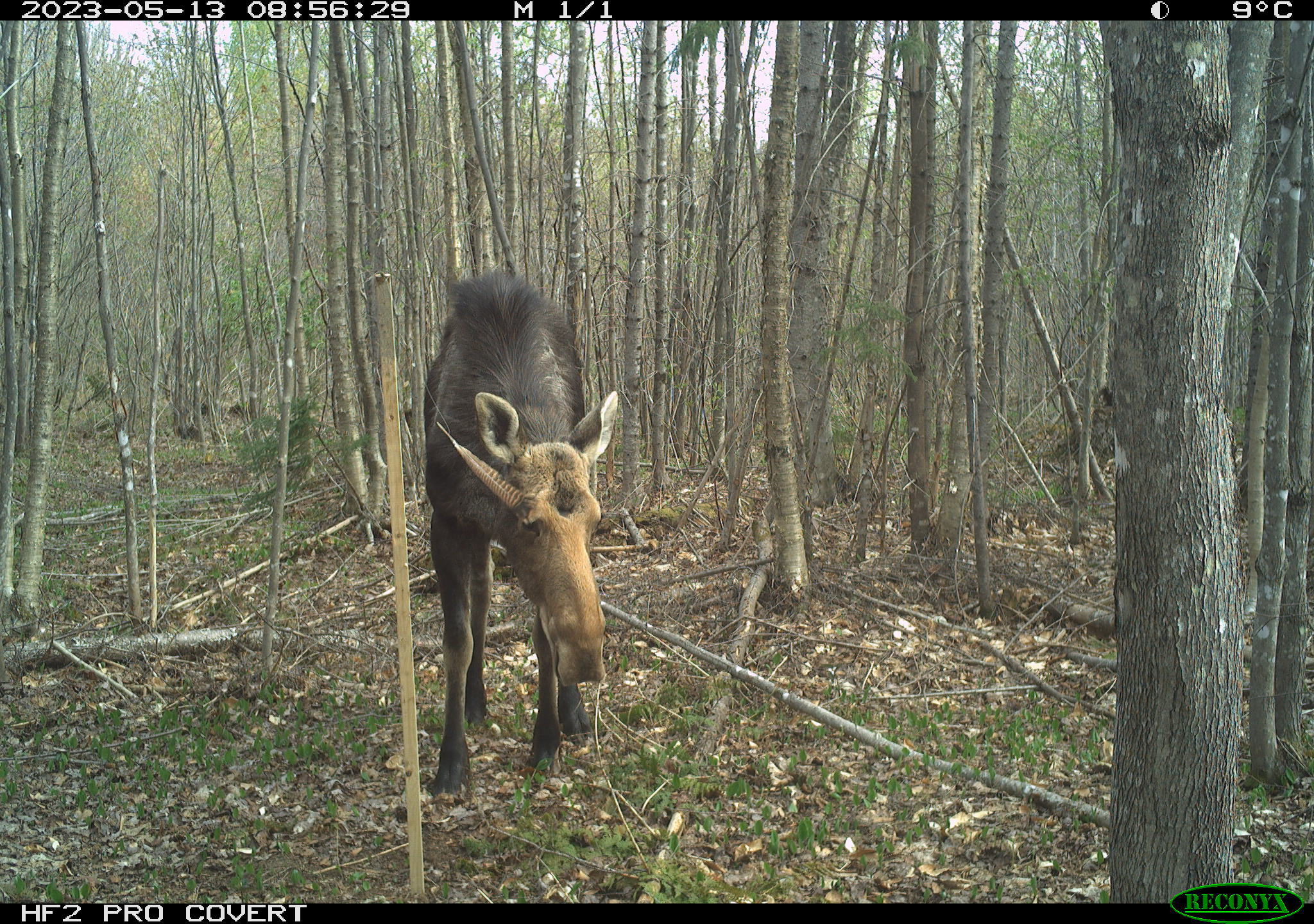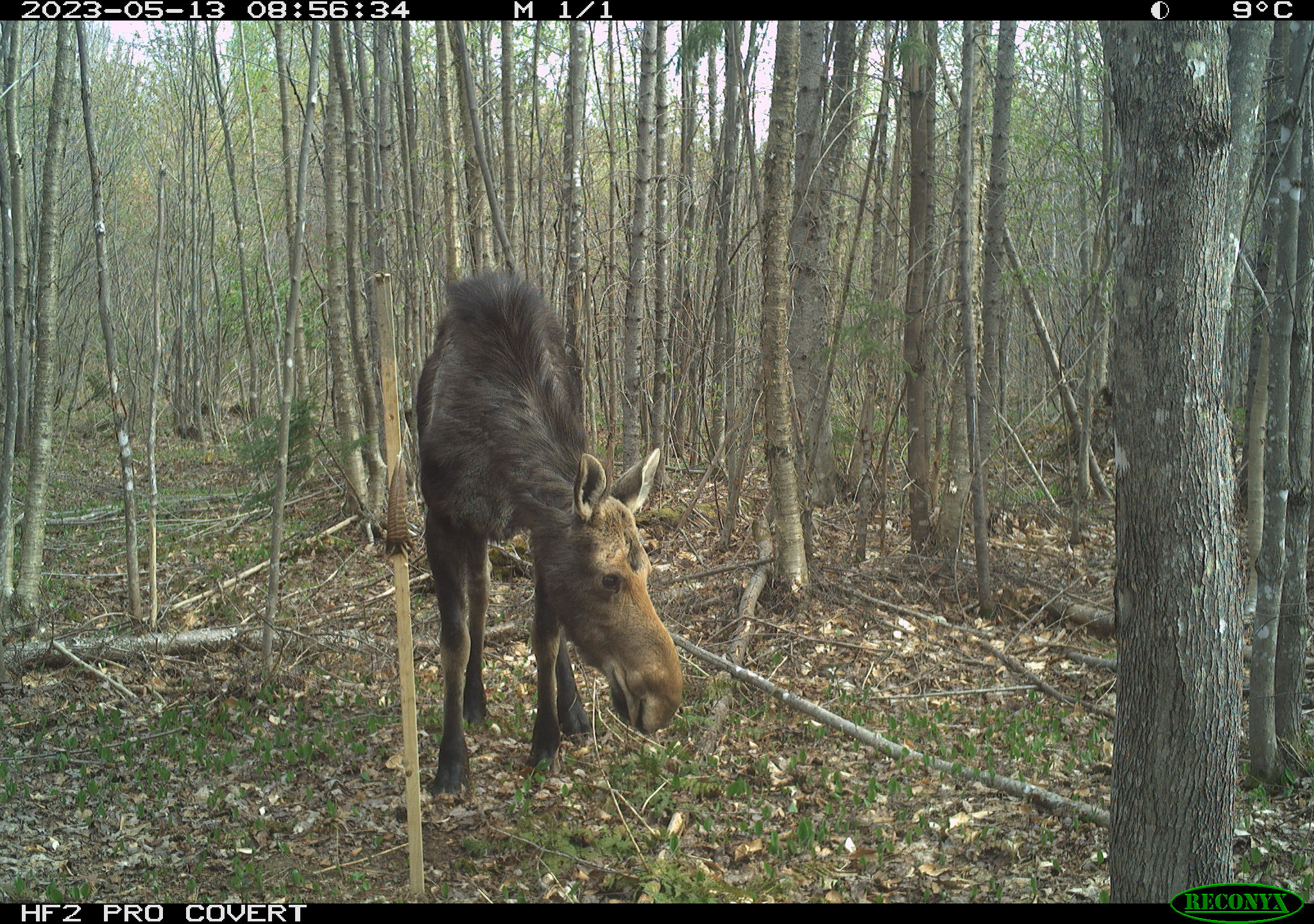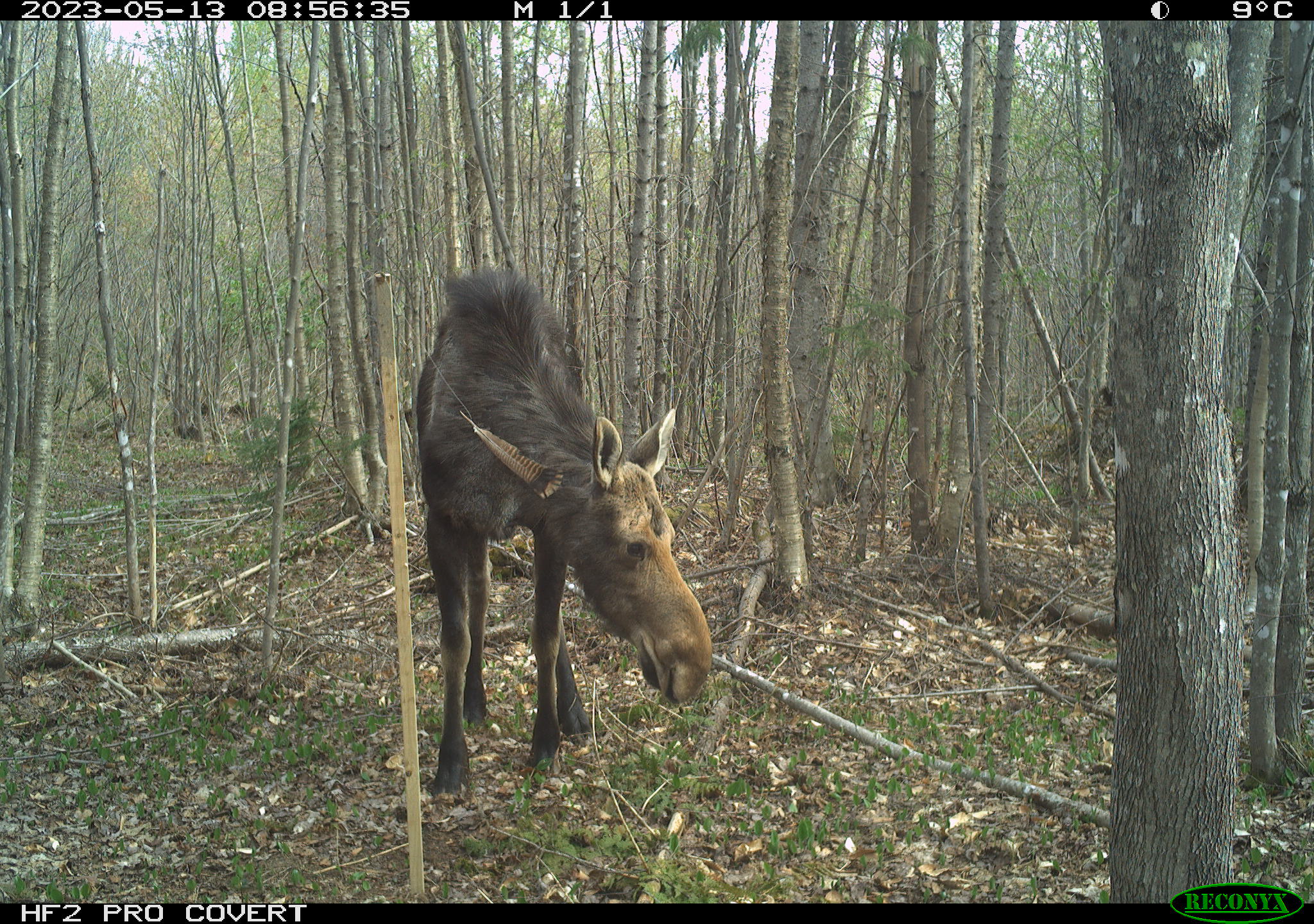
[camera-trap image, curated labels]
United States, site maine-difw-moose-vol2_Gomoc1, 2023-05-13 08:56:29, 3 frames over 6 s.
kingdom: Animalia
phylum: Chordata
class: Mammalia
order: Artiodactyla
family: Cervidae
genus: Alces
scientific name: Alces alces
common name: moose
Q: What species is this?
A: Moose (Alces alces).